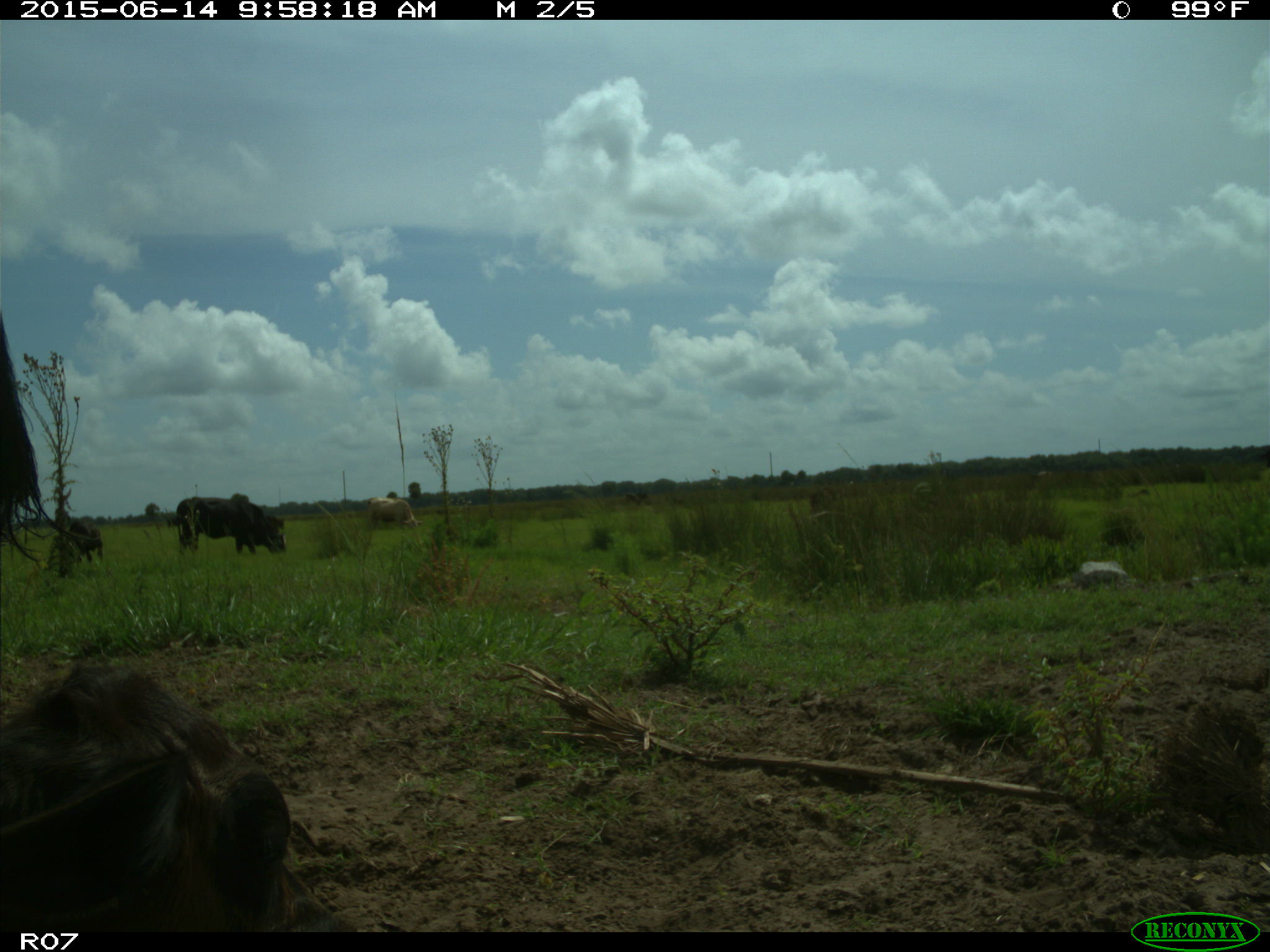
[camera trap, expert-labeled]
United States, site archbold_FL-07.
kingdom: Animalia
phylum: Chordata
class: Mammalia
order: Artiodactyla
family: Bovidae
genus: Bos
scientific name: Bos taurus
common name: domestic cow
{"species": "Bos taurus (domestic cow)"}